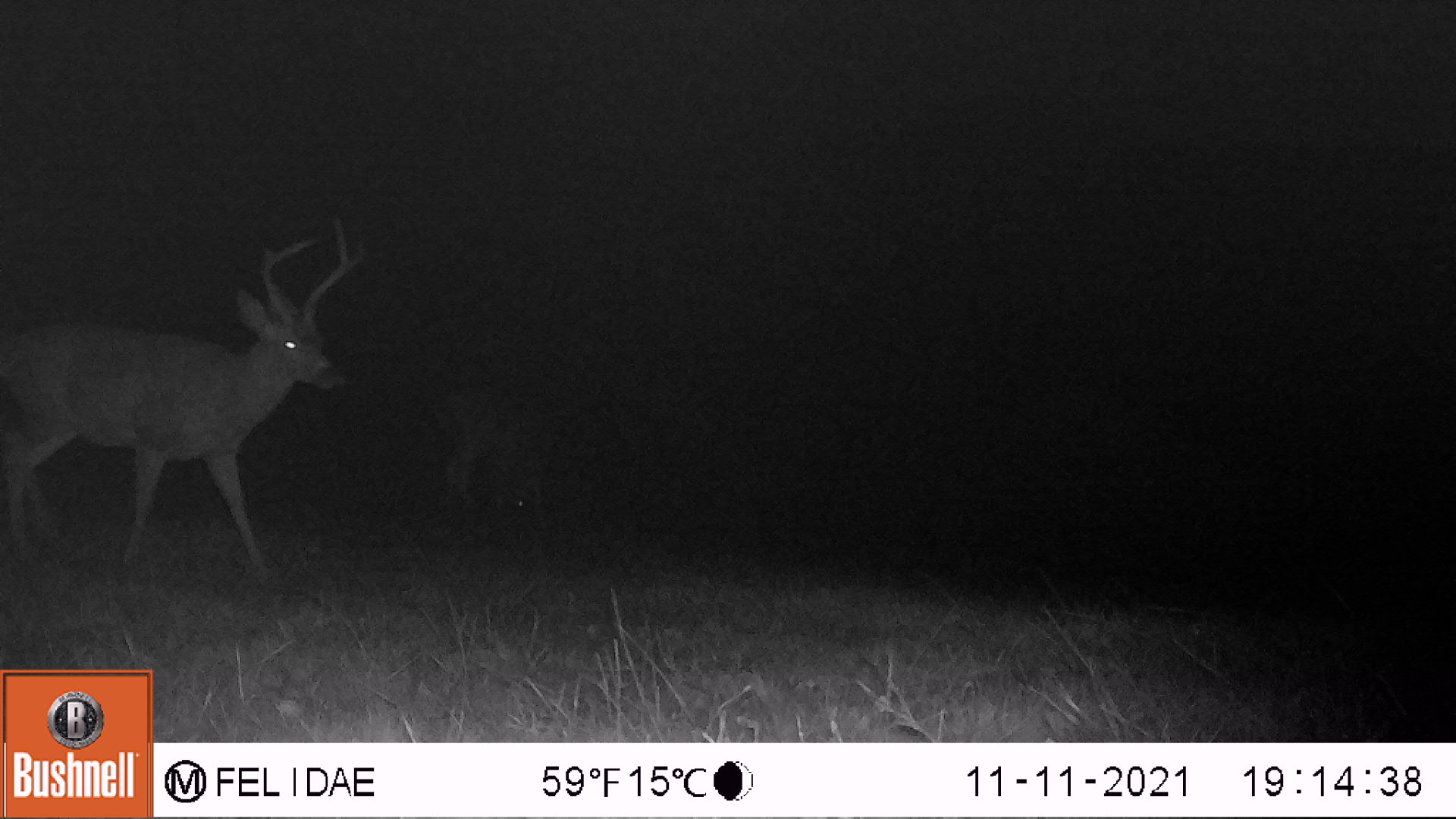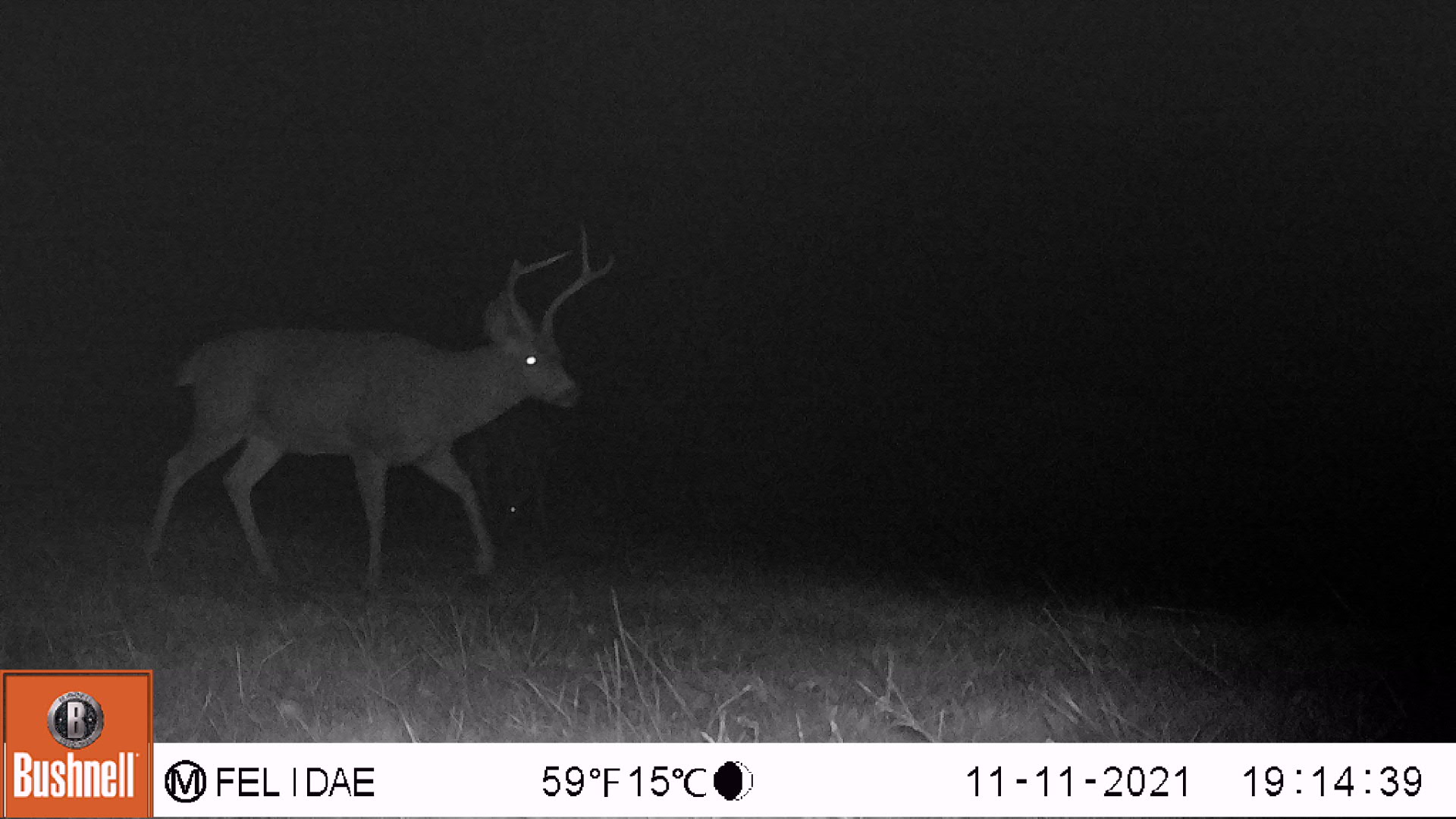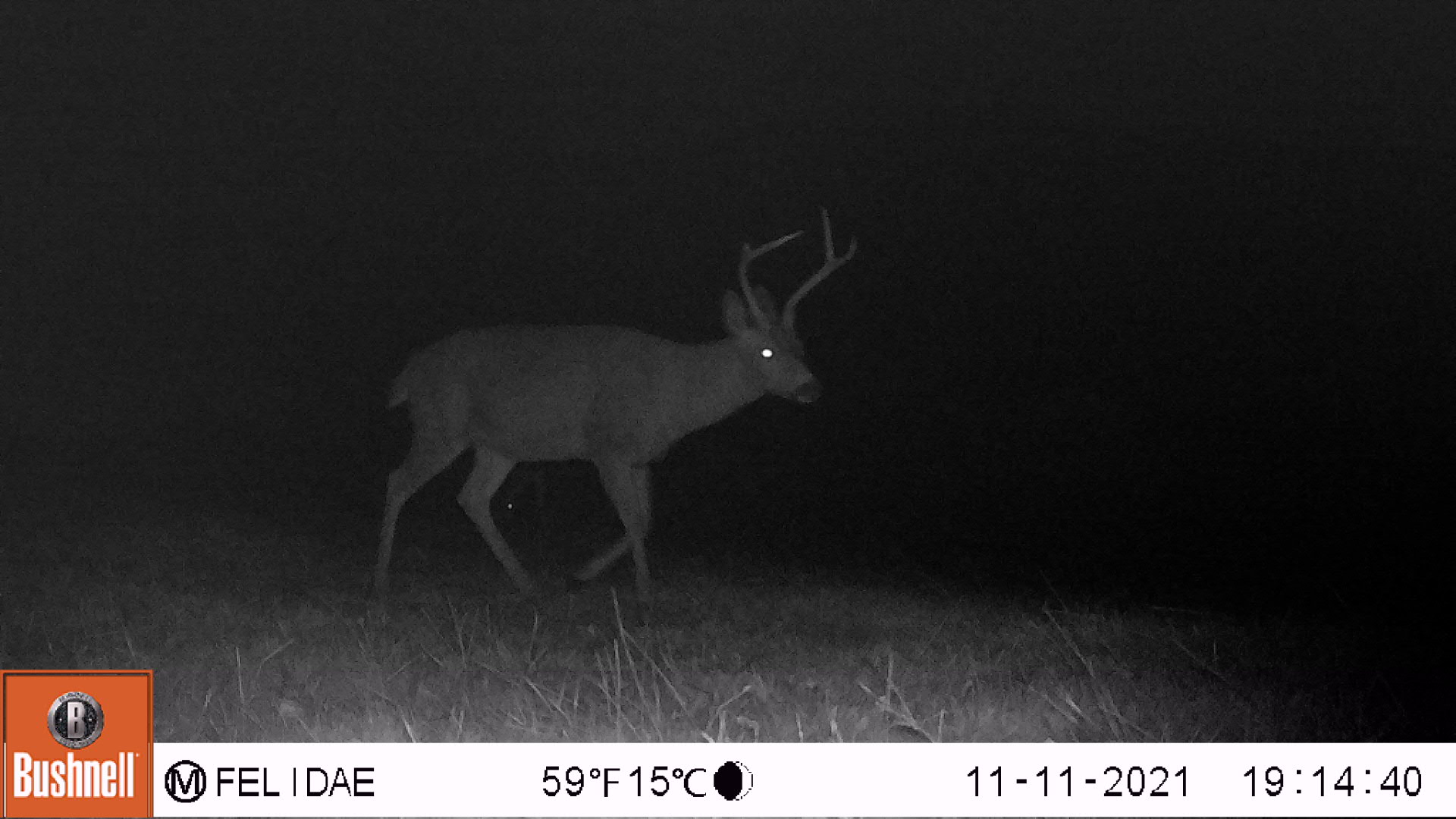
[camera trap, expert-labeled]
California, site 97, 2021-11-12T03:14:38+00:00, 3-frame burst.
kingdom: Animalia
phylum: Chordata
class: Mammalia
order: Artiodactyla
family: Cervidae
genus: Odocoileus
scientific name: Odocoileus hemionus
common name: mule deer